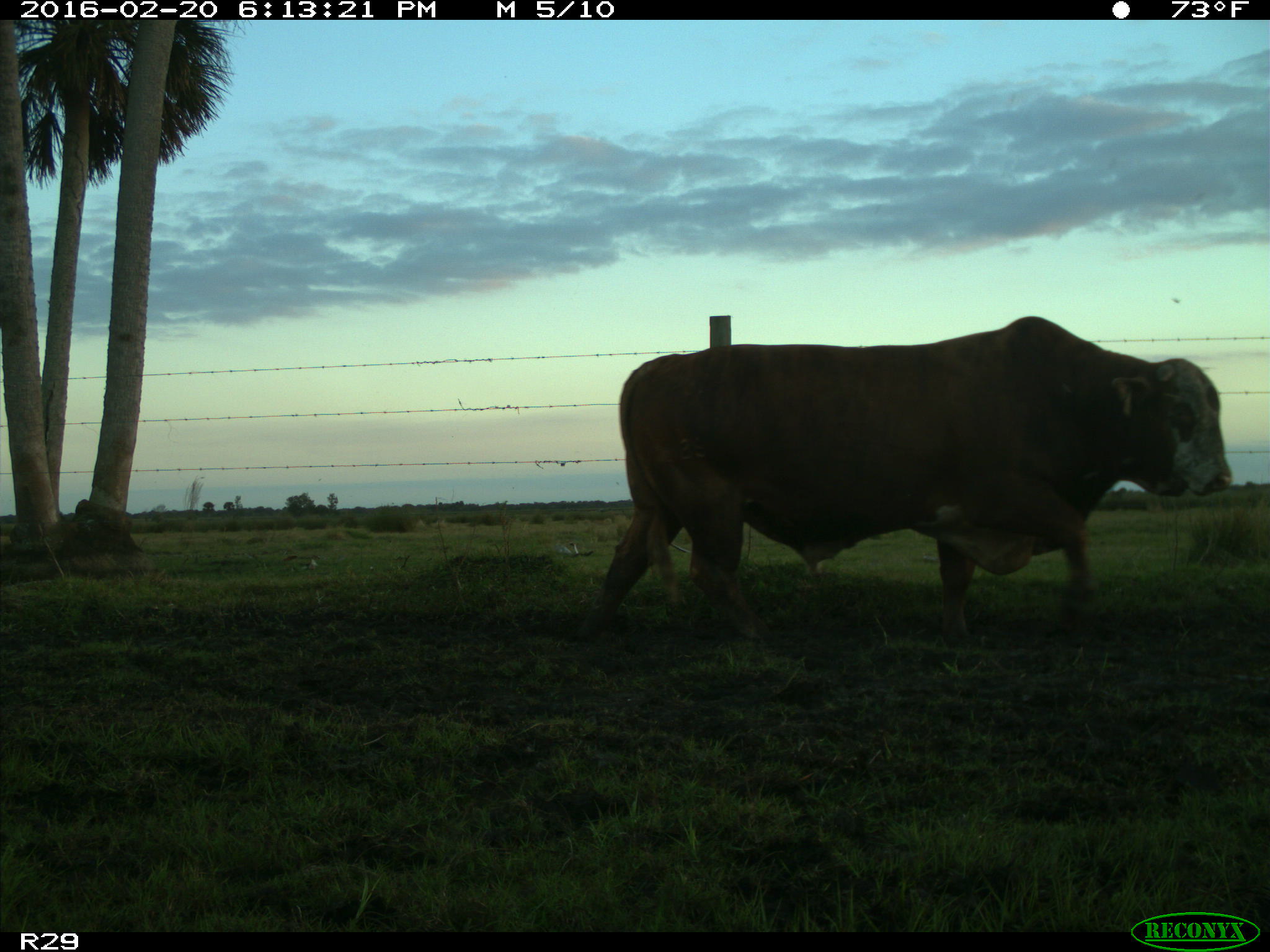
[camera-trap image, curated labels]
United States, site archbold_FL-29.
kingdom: Animalia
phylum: Chordata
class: Mammalia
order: Artiodactyla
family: Bovidae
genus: Bos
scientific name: Bos taurus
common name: domestic cow